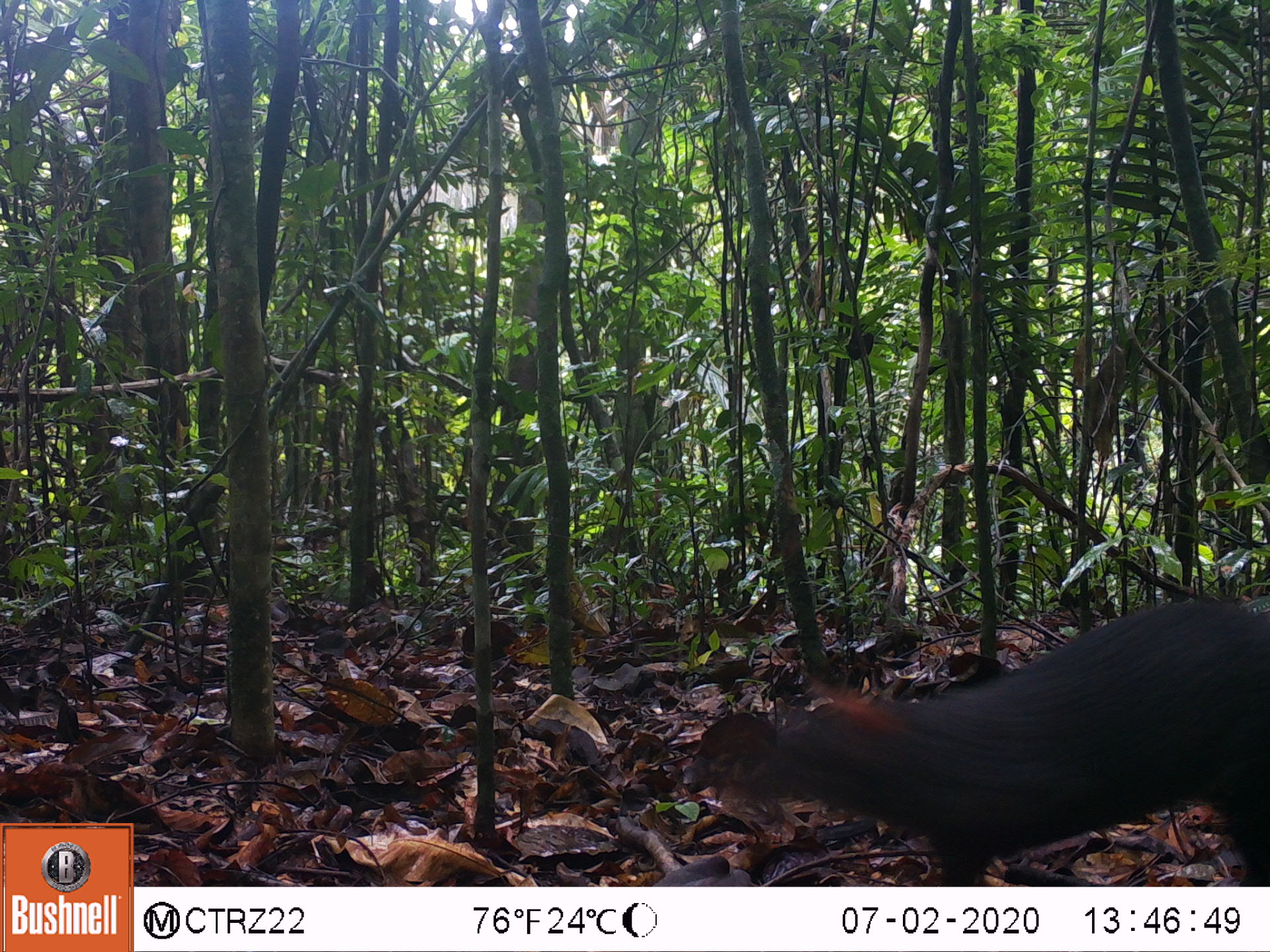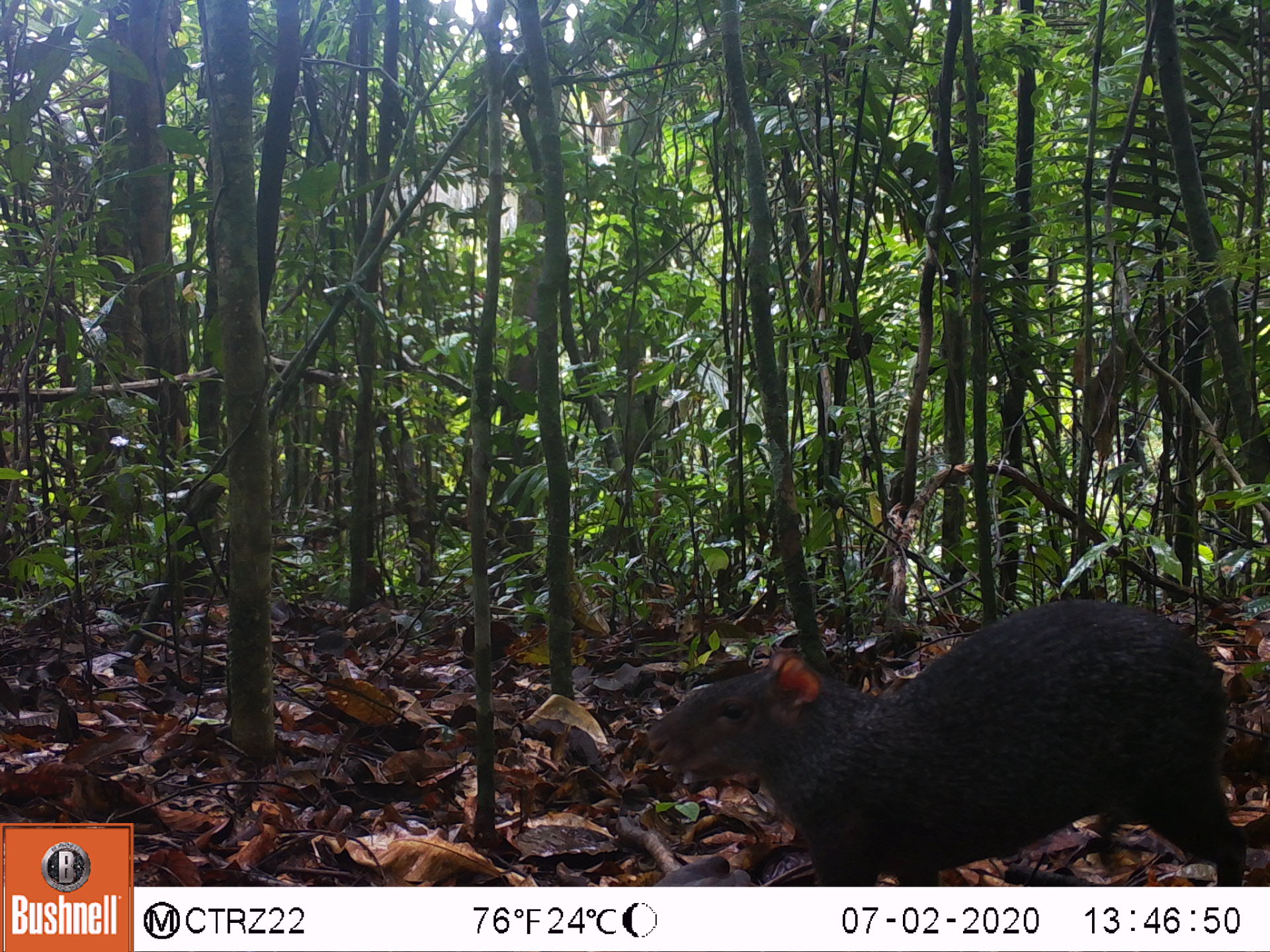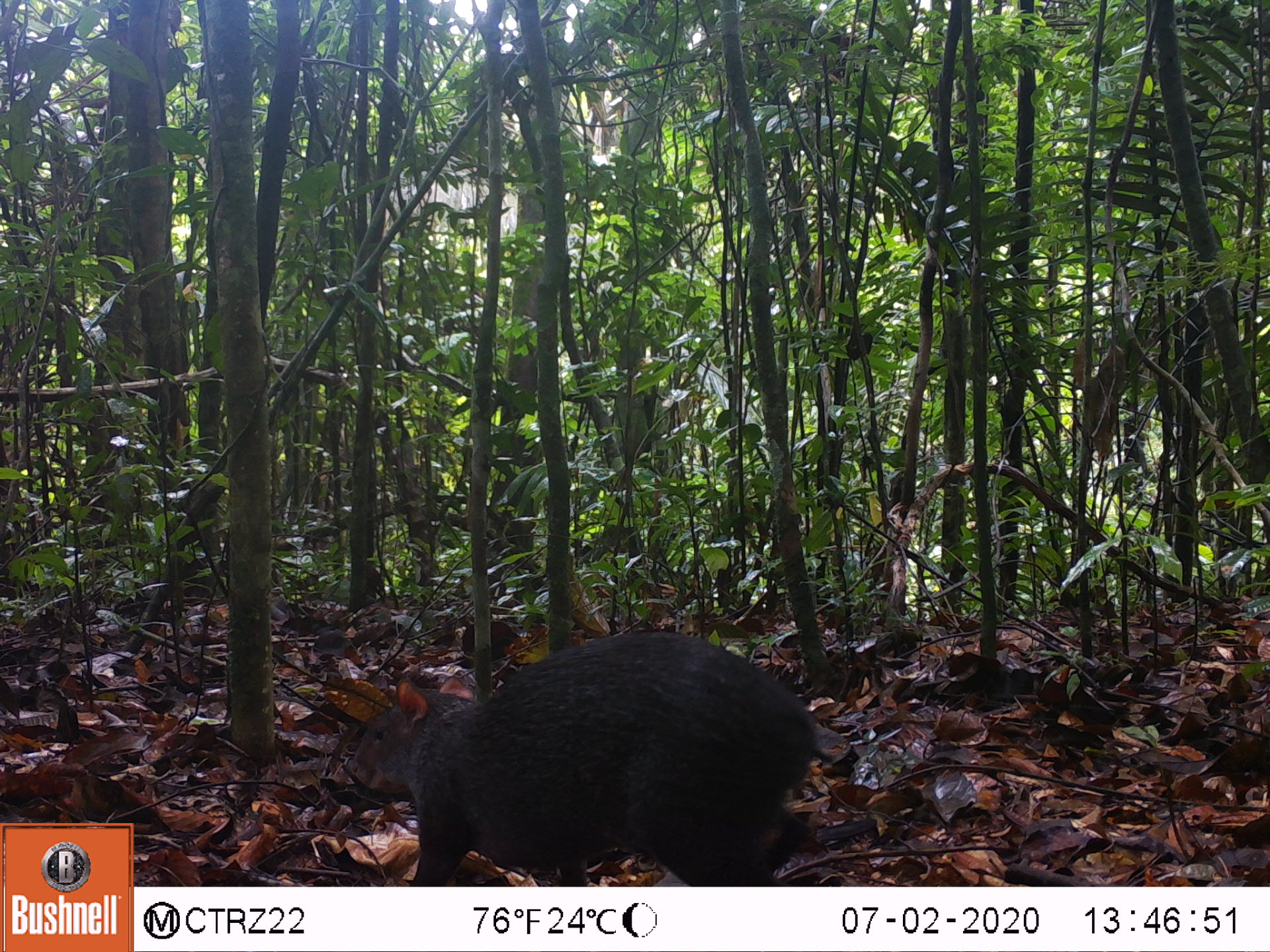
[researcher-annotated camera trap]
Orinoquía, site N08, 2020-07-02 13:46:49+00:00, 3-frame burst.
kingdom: Animalia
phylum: Chordata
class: Mammalia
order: Rodentia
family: Dasyproctidae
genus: Dasyprocta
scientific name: Dasyprocta fuliginosa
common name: black agouti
Black agouti (Dasyprocta fuliginosa).